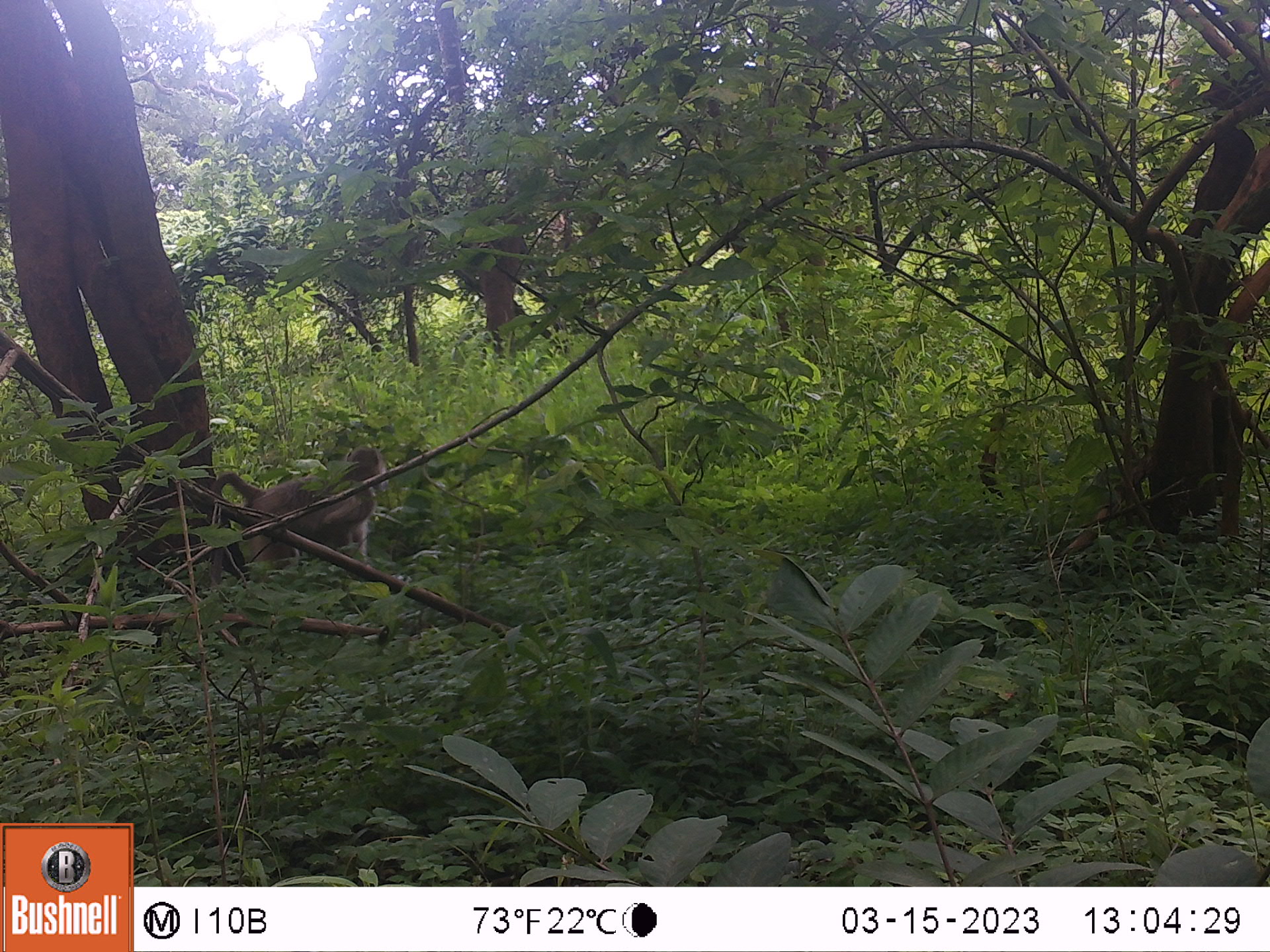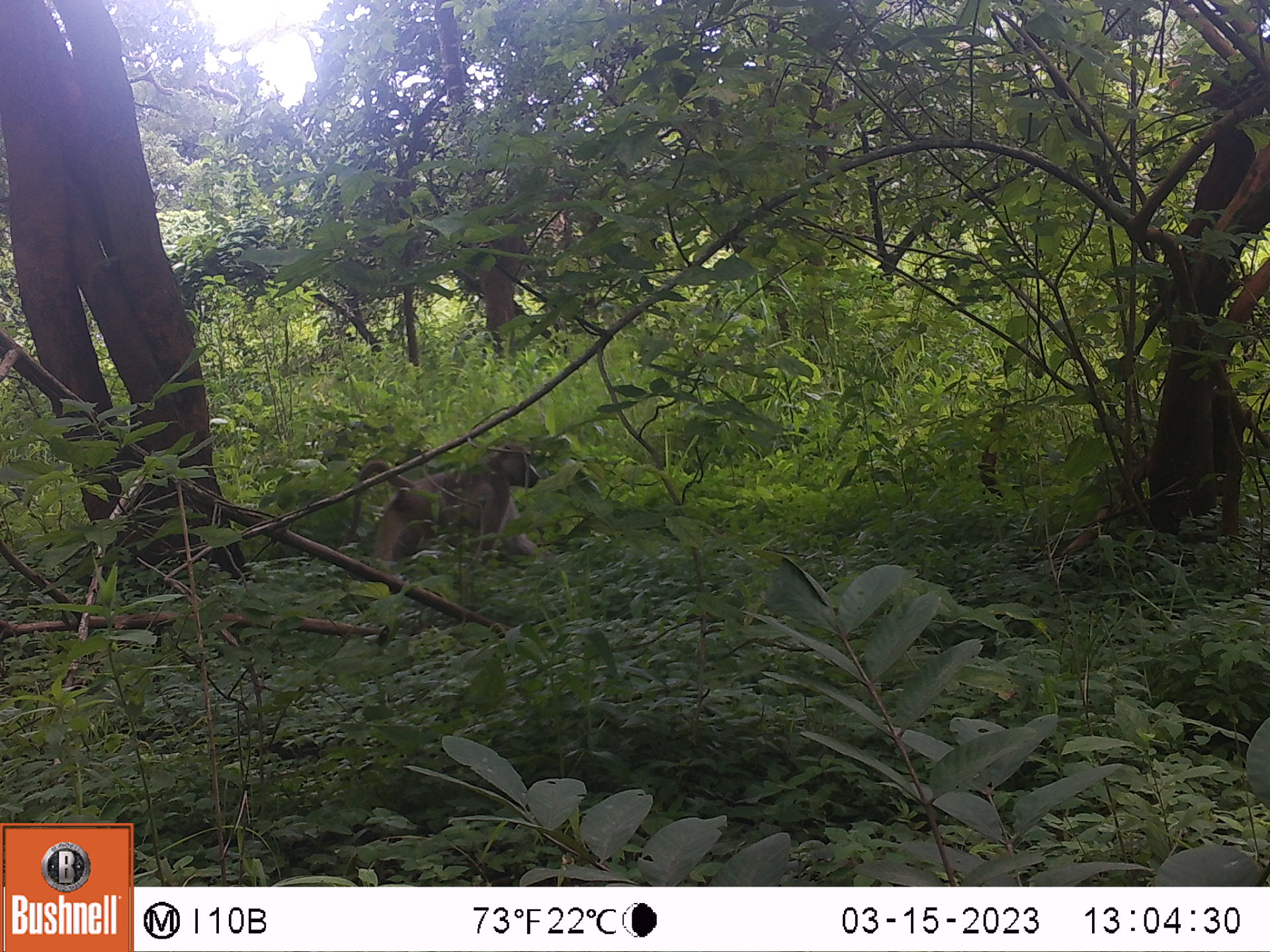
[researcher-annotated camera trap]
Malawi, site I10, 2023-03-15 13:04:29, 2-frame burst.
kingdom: Animalia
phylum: Chordata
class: Mammalia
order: Primates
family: Cercopithecidae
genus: Papio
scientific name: Papio cynocephalus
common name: yellow baboon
Yellow baboon (Papio cynocephalus), count 1.